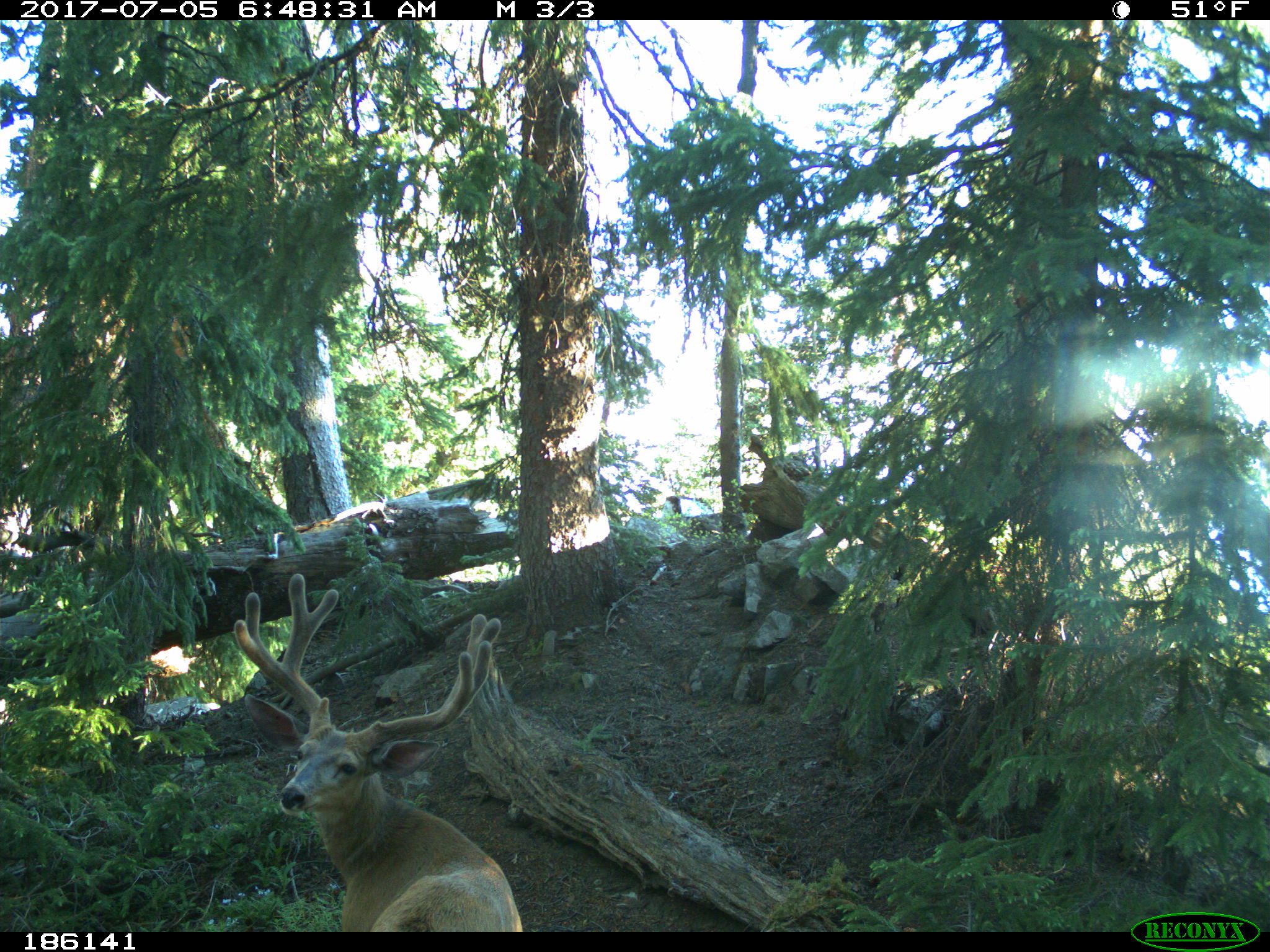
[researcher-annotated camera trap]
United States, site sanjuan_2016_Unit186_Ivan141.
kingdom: Animalia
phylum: Chordata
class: Mammalia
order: Artiodactyla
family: Cervidae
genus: Odocoileus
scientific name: Odocoileus hemionus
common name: mule deer